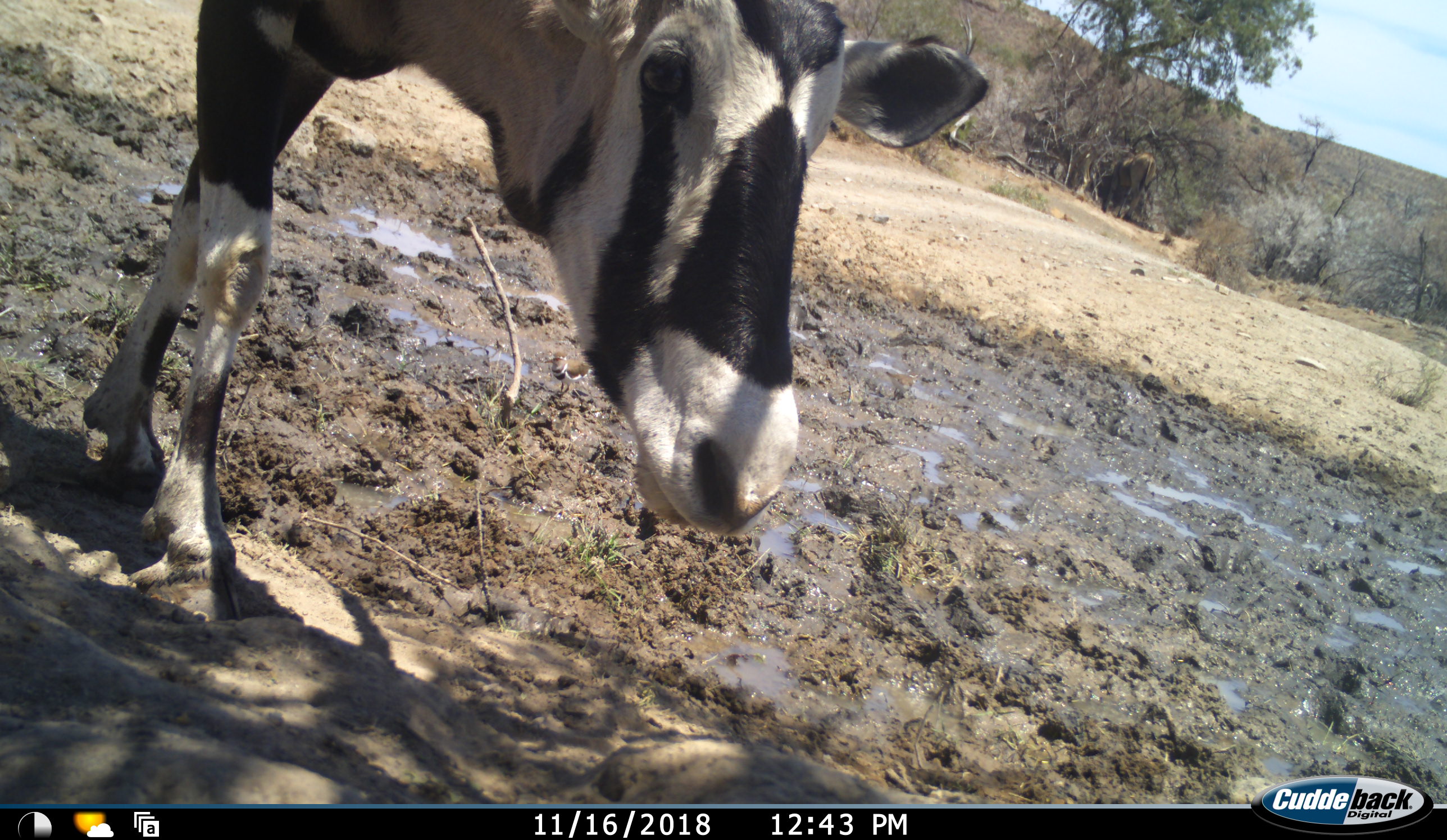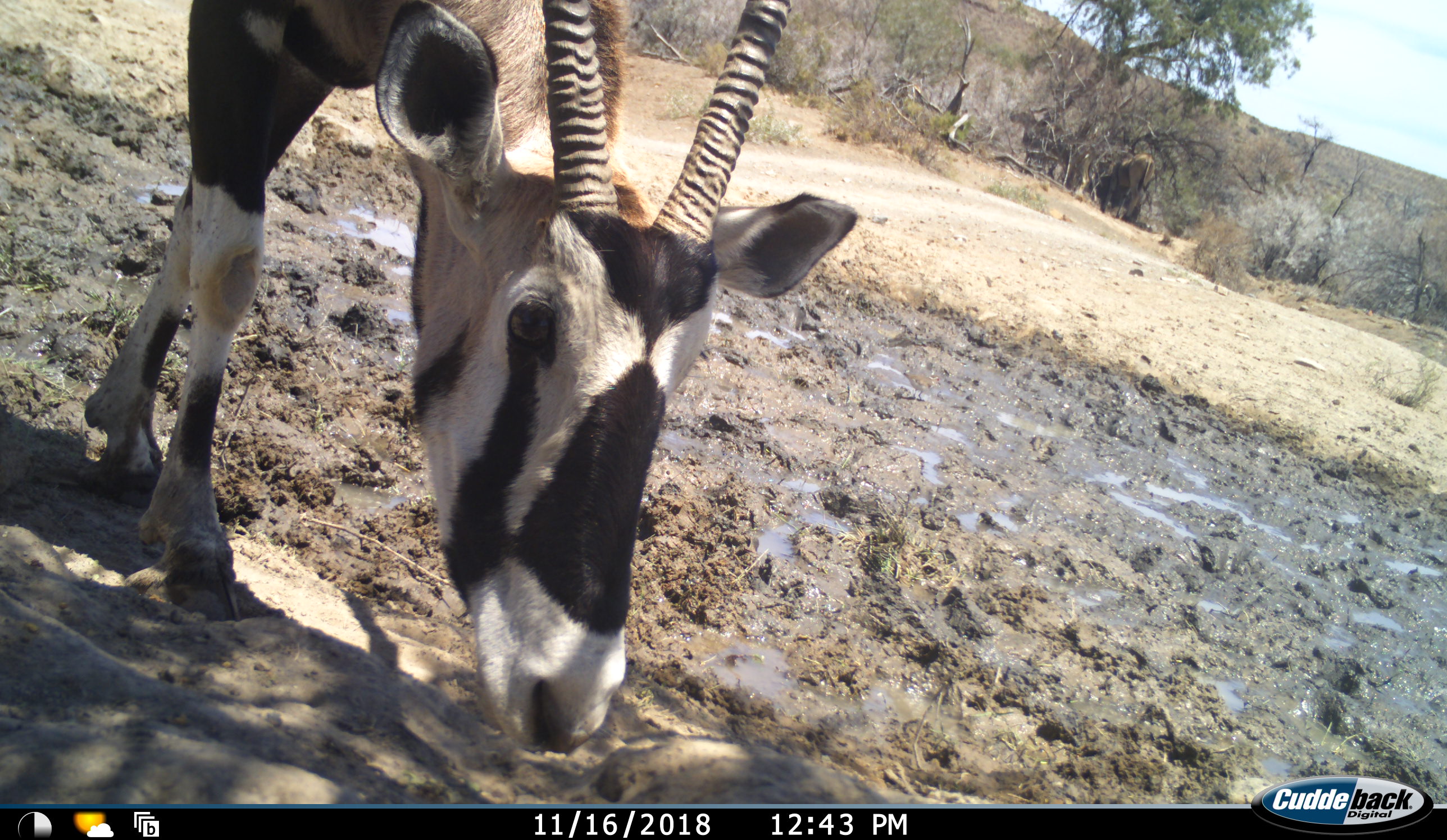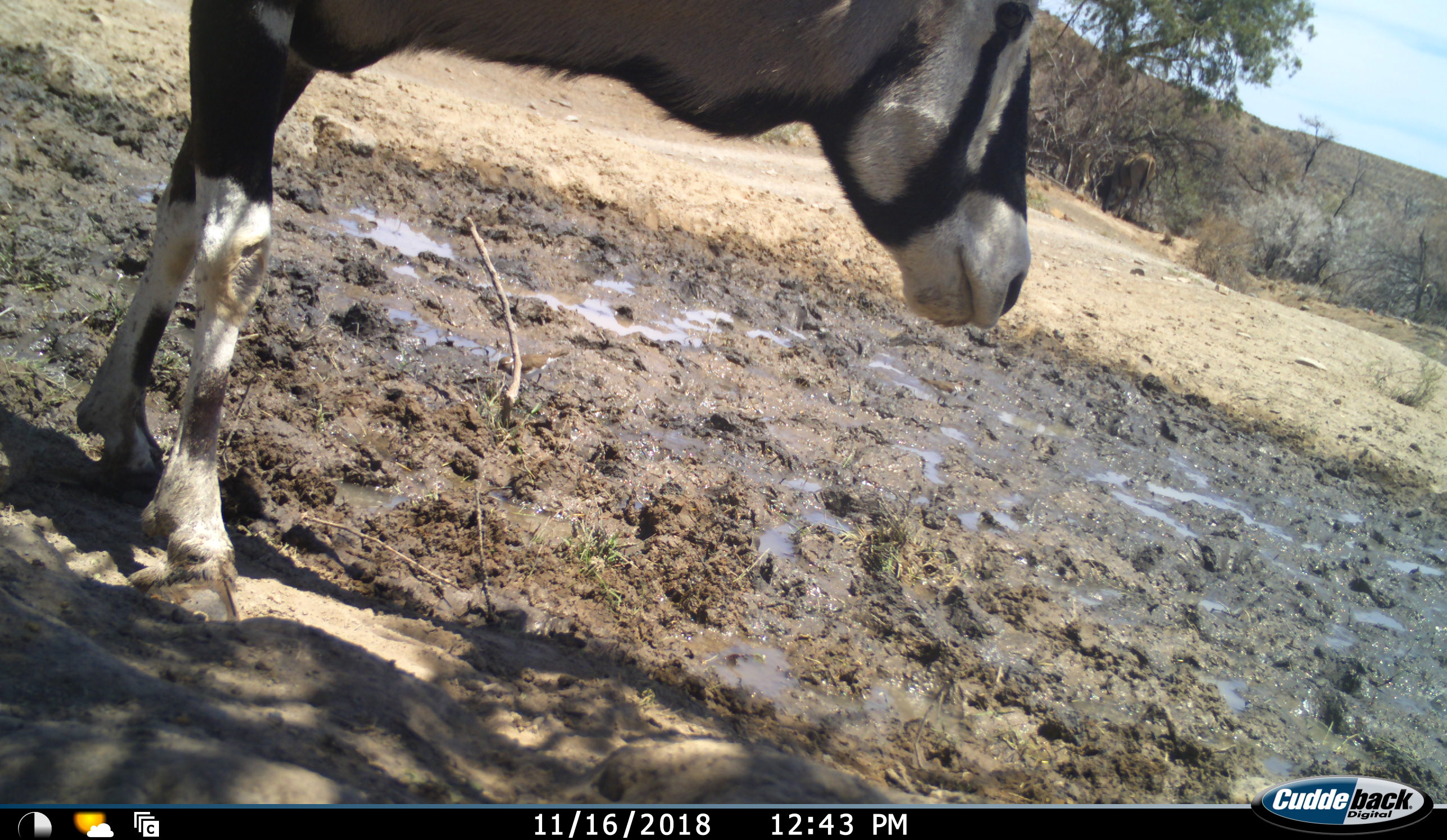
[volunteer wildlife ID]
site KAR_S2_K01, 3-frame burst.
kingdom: Animalia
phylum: Chordata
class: Mammalia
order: Artiodactyla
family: Bovidae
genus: Oryx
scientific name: Oryx gazella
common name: gemsbok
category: oryx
Oryx (gemsbok) (Oryx gazella), count 1. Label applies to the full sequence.